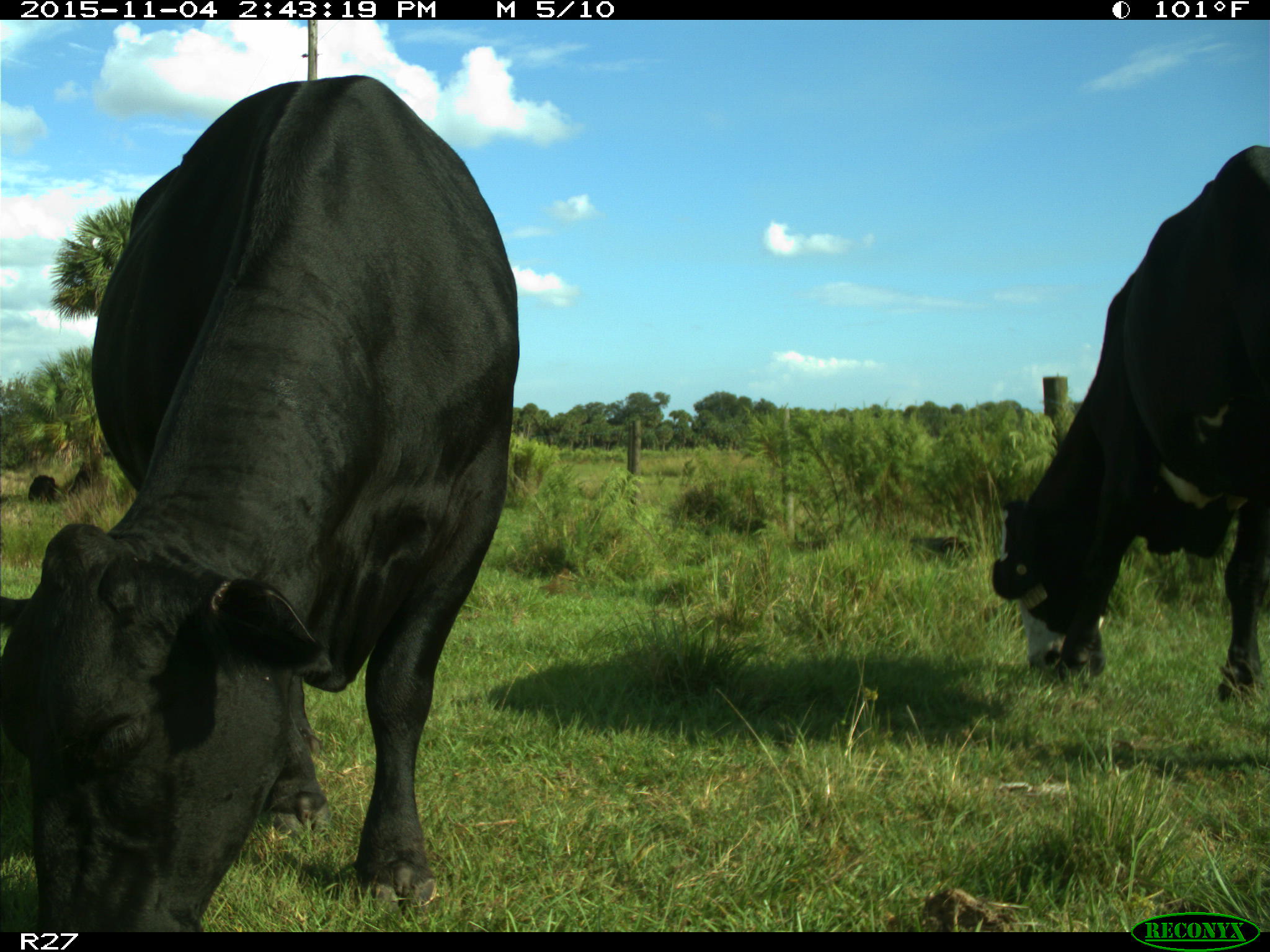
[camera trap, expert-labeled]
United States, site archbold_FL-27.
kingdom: Animalia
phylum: Chordata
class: Mammalia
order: Artiodactyla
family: Bovidae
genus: Bos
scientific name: Bos taurus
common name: domestic cow